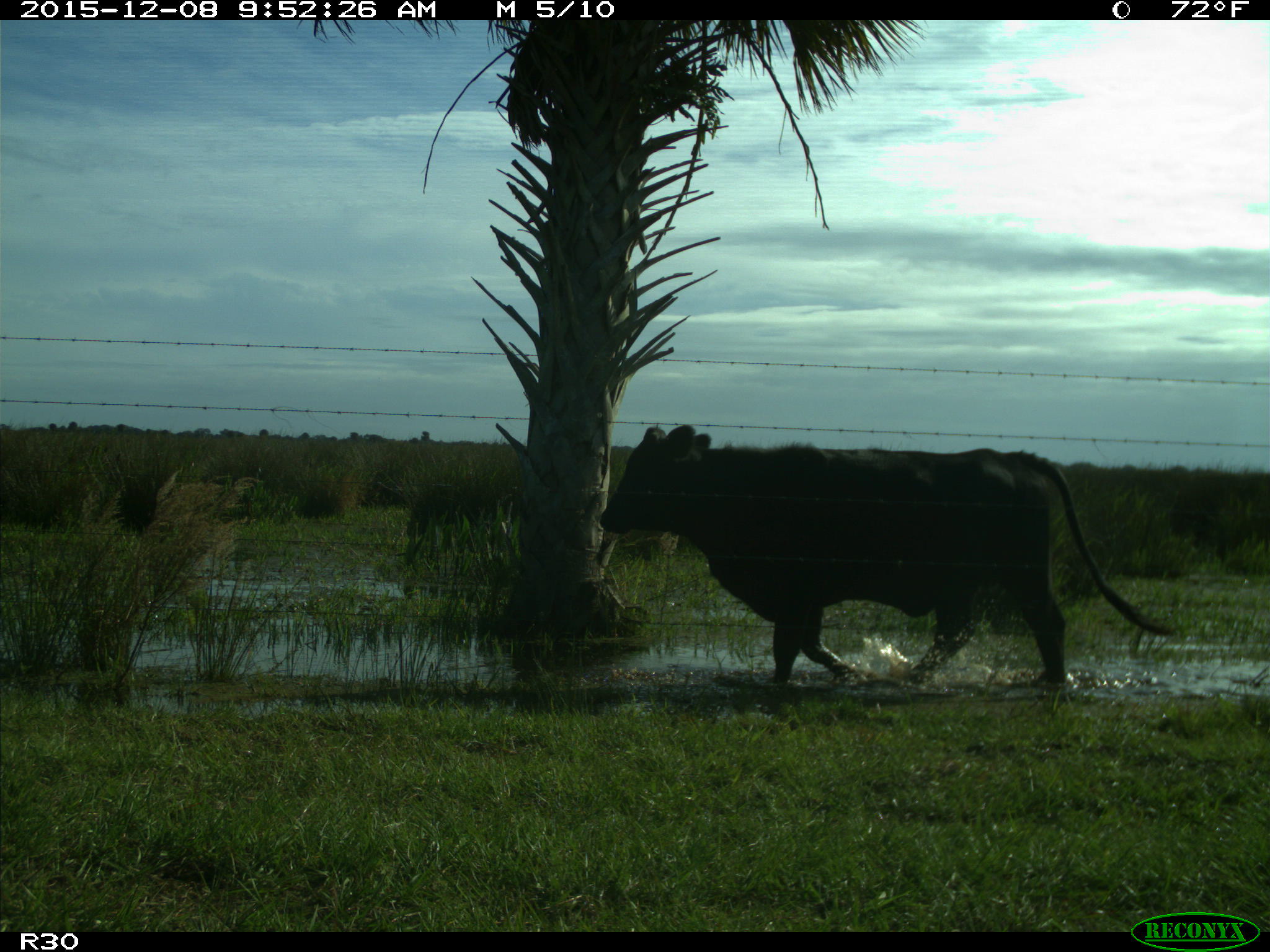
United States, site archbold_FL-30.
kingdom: Animalia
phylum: Chordata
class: Mammalia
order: Artiodactyla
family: Bovidae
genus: Bos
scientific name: Bos taurus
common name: domestic cow